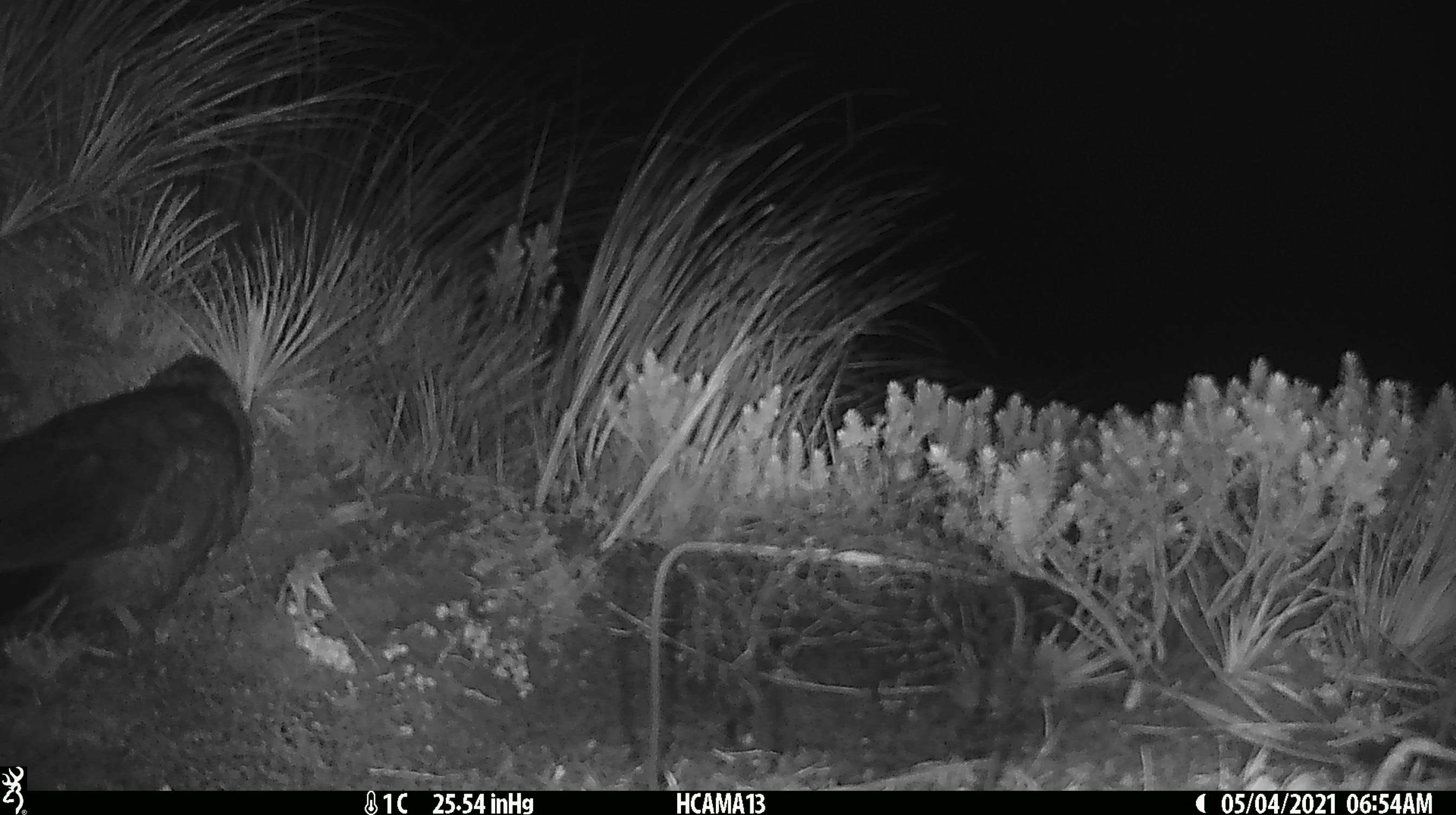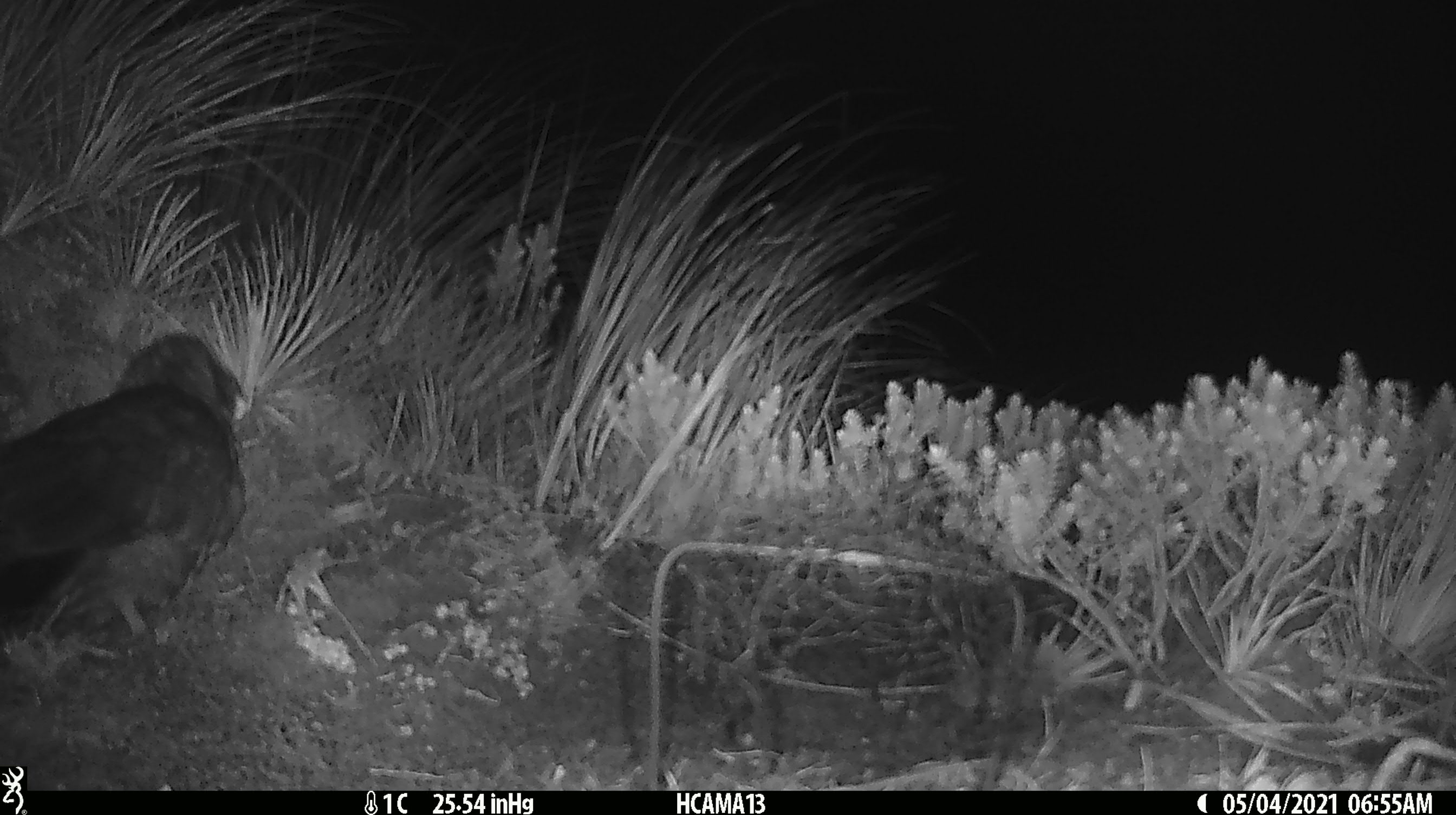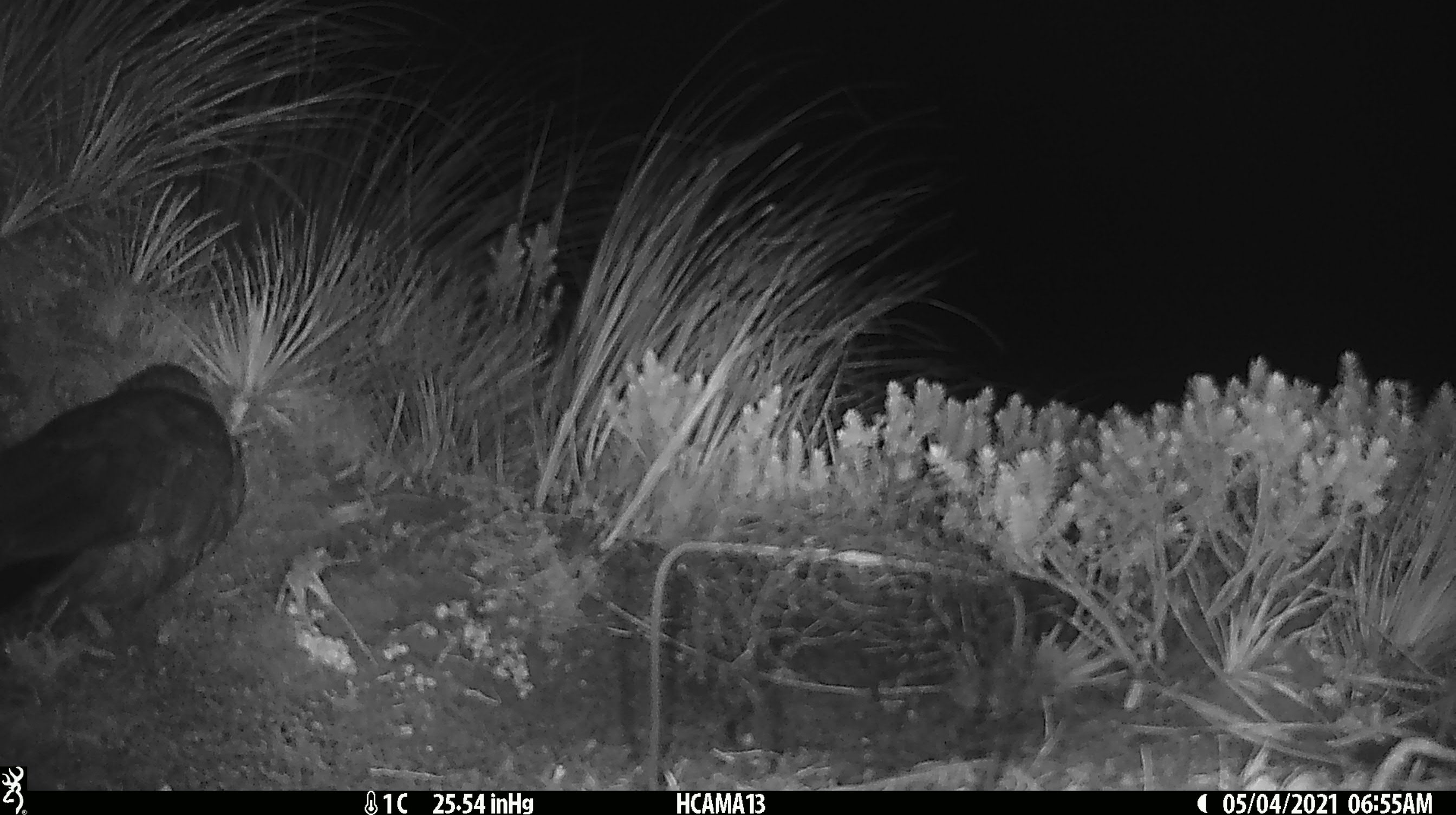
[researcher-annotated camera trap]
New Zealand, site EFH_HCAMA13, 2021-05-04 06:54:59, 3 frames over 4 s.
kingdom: Animalia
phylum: Chordata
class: Aves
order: Psittaciformes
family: Strigopidae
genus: Nestor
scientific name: Nestor notabilis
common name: kea